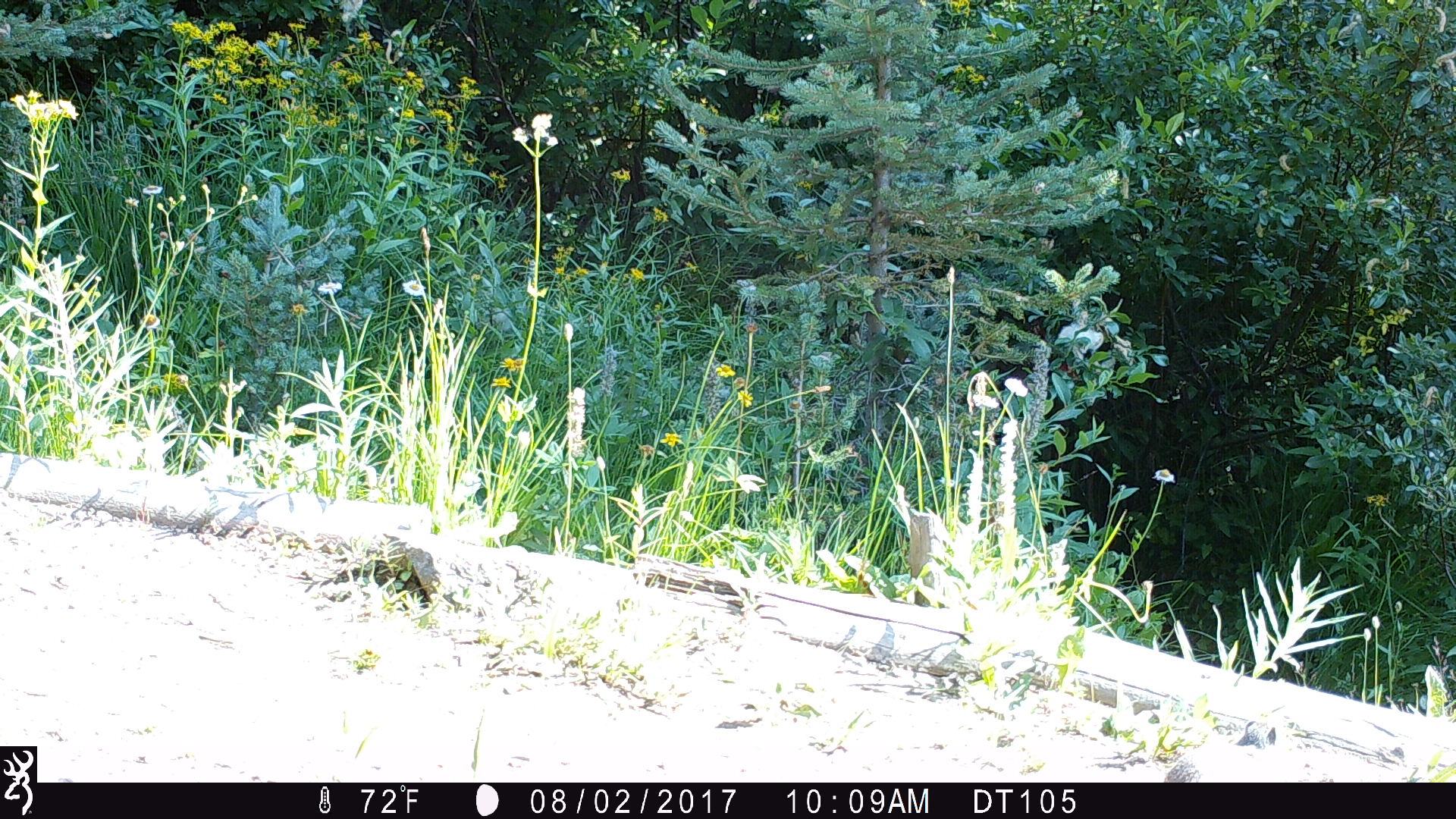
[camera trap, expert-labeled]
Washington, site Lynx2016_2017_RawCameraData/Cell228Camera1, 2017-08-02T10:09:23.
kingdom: Animalia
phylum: Chordata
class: Mammalia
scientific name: Mammalia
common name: small mammal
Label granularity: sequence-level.